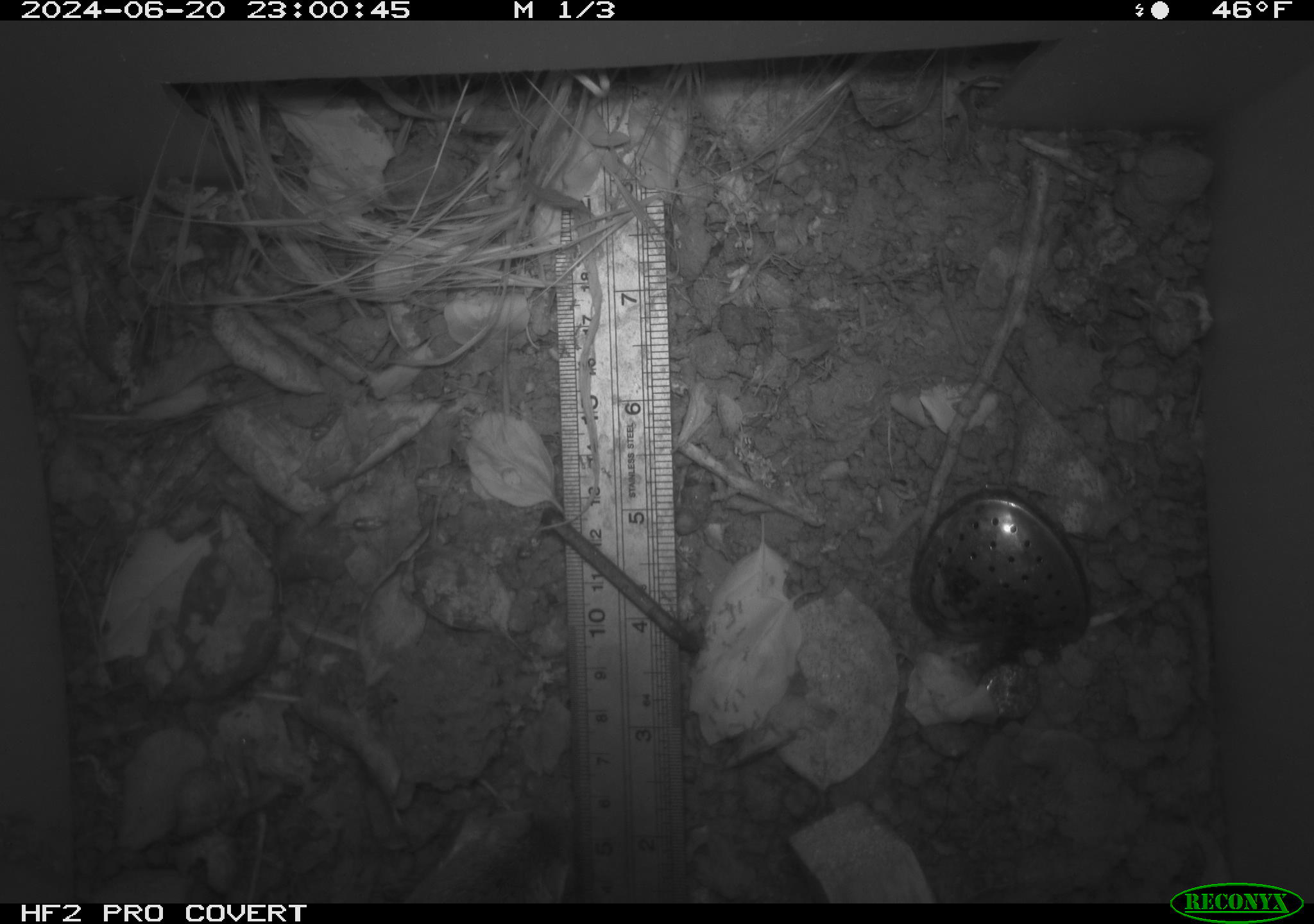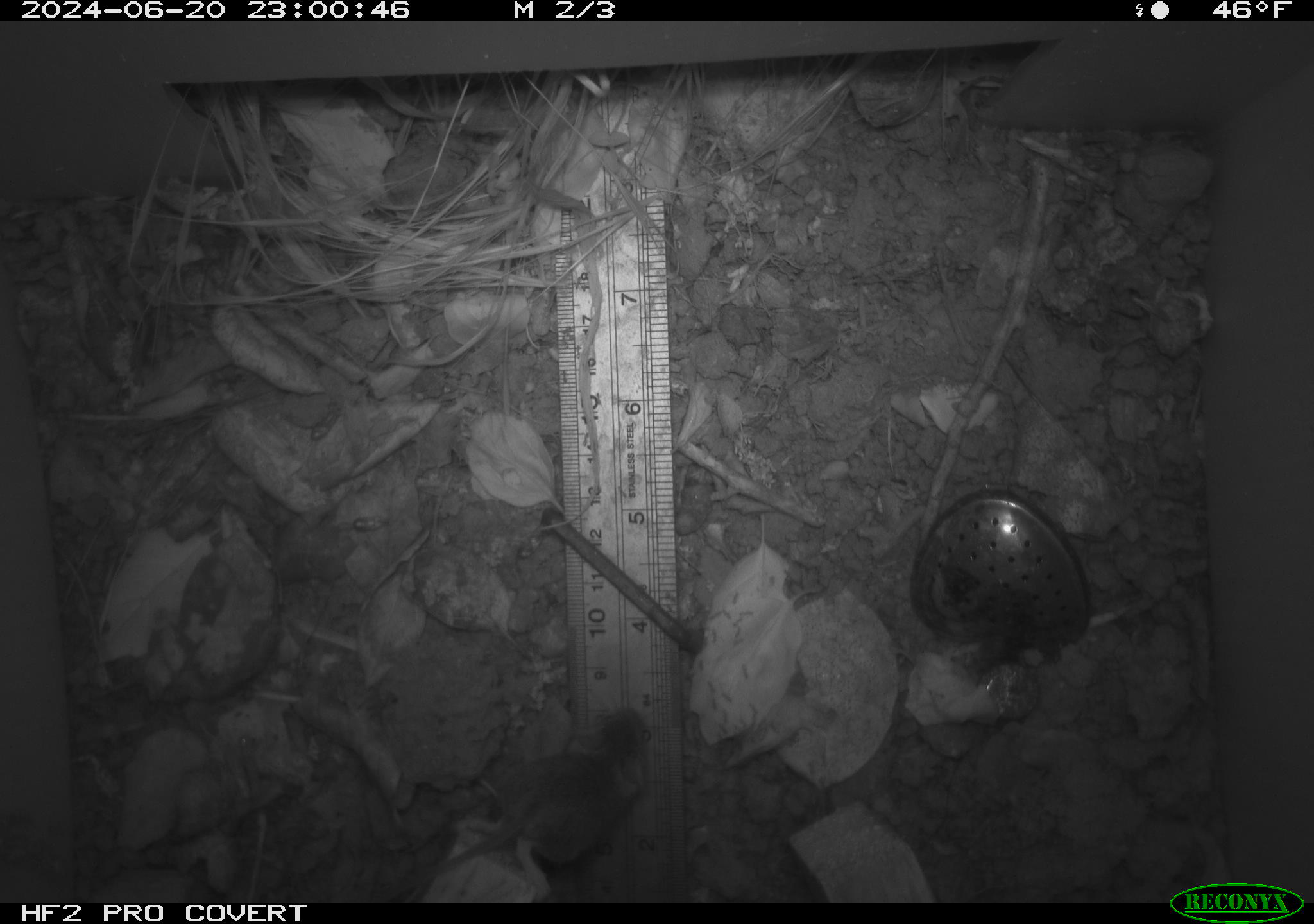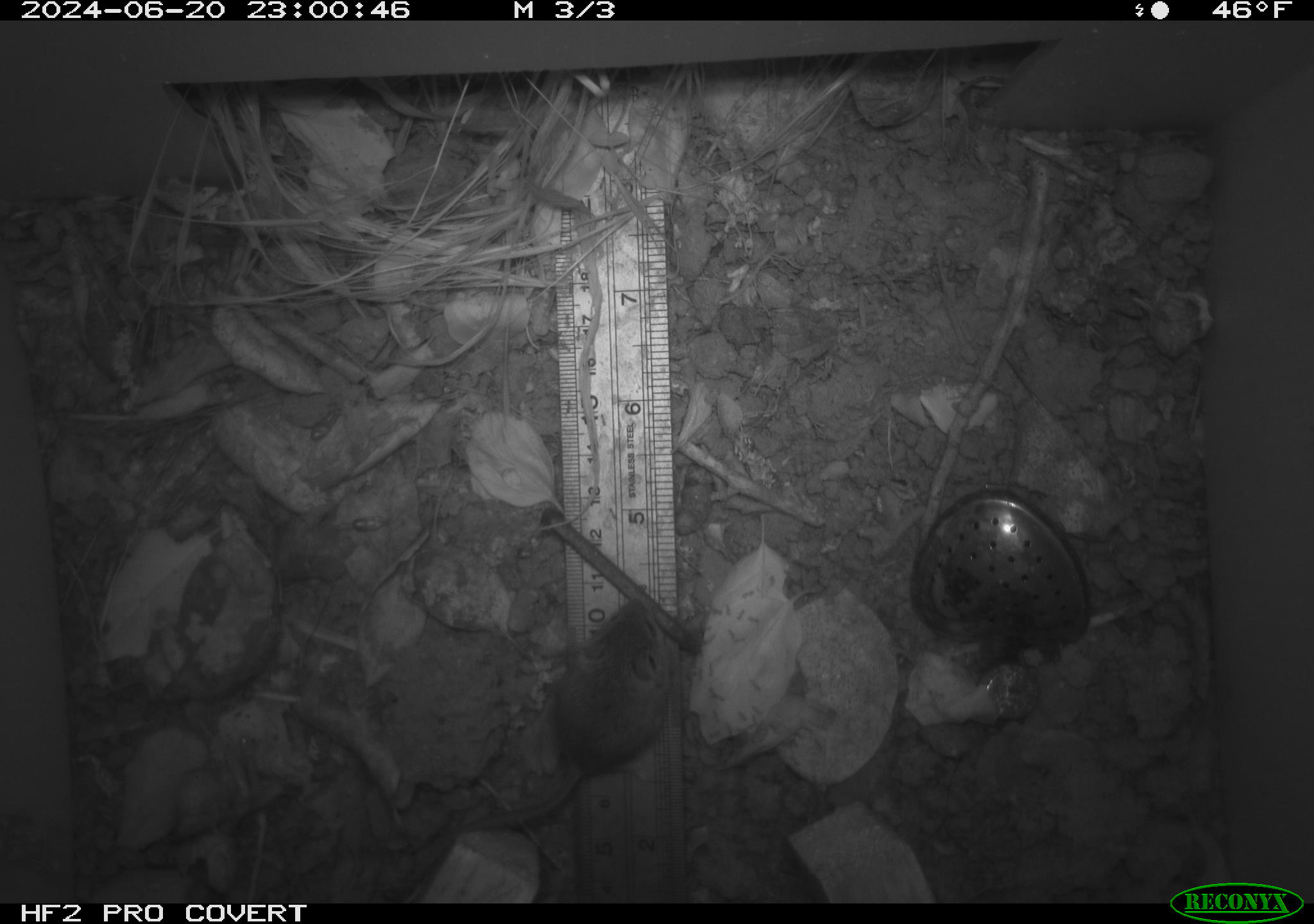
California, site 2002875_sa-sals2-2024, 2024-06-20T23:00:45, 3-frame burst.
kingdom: Animalia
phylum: Chordata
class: Mammalia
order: Rodentia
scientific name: Rodentia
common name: mouse species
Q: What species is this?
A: Mouse species (Rodentia).